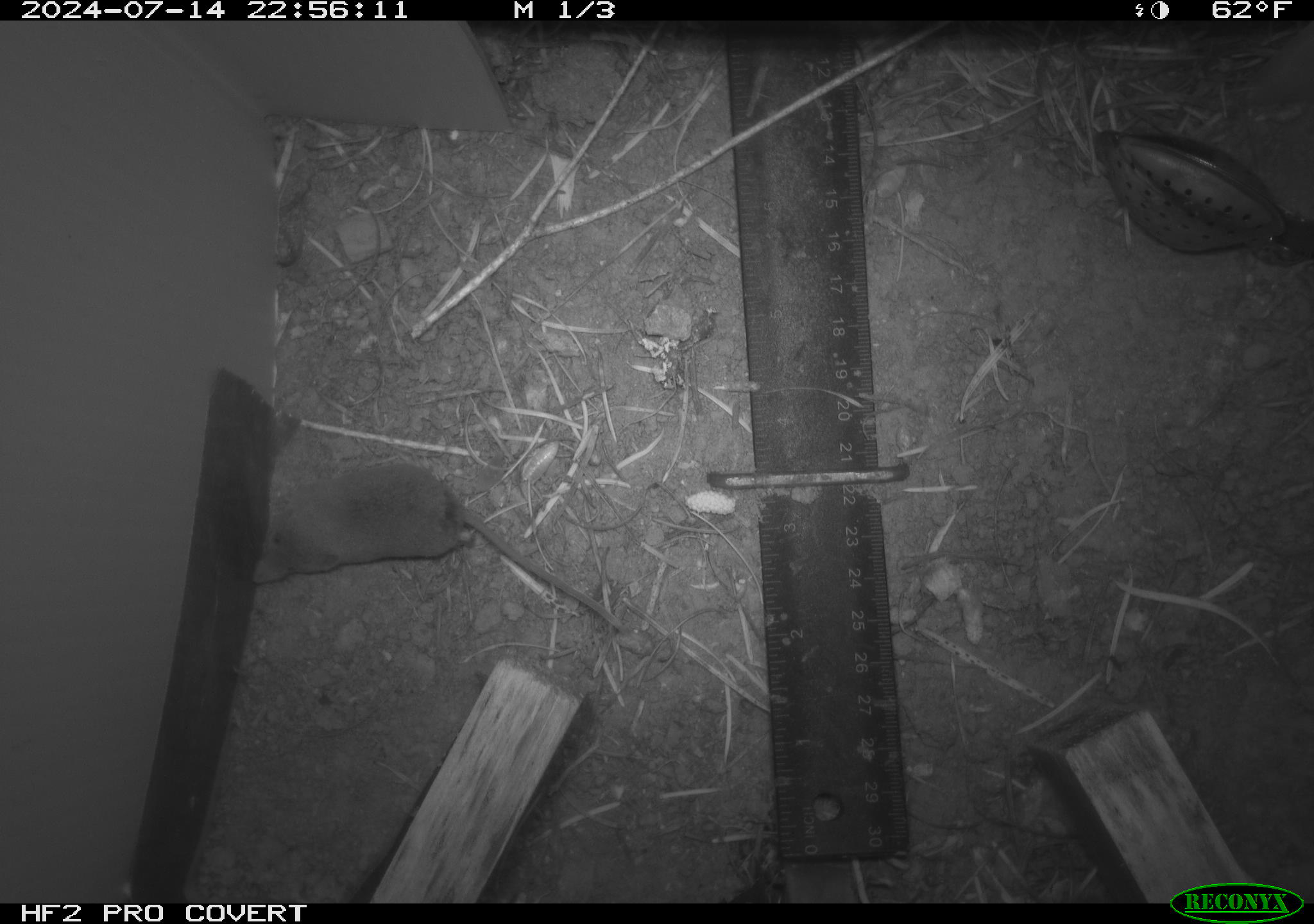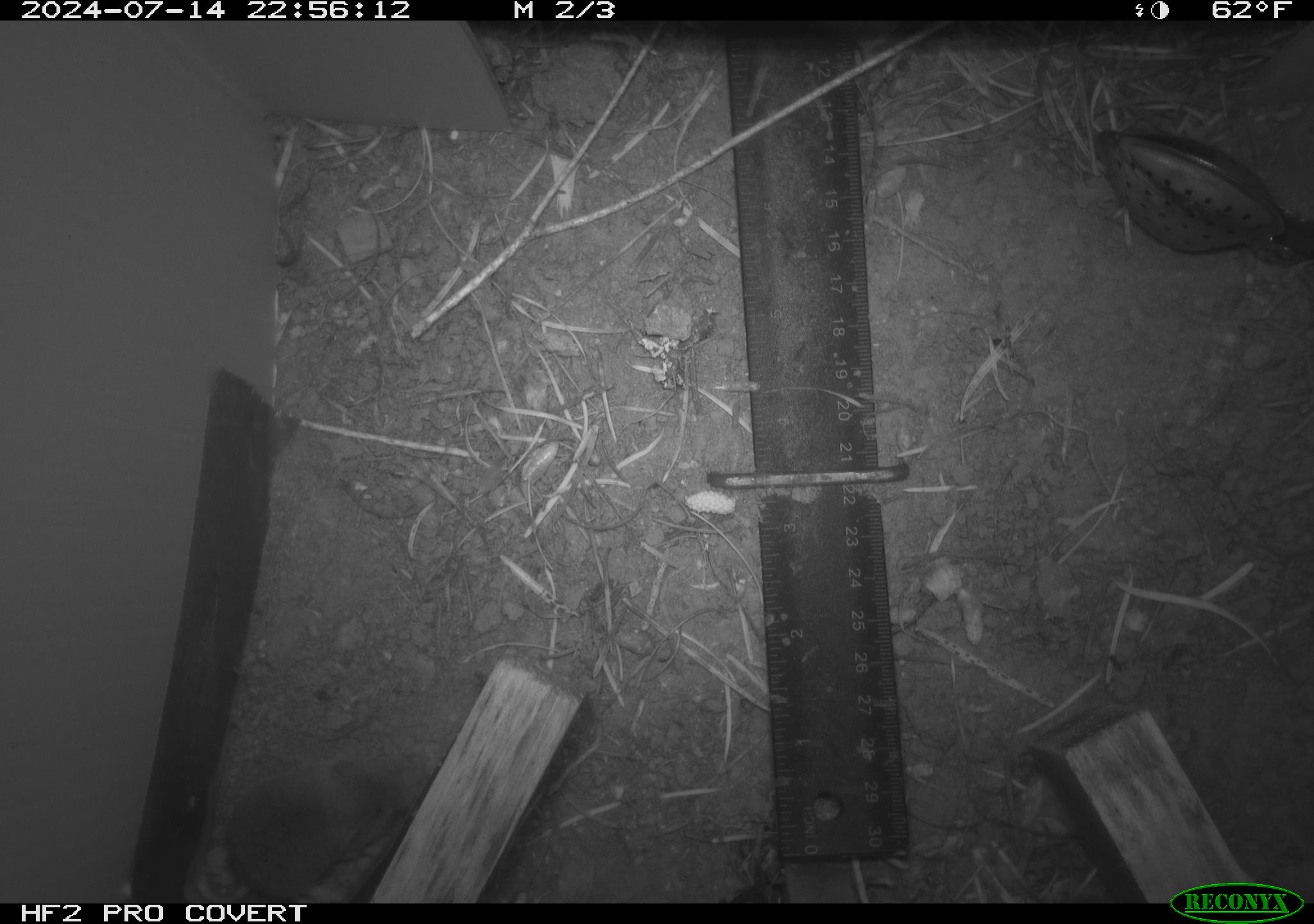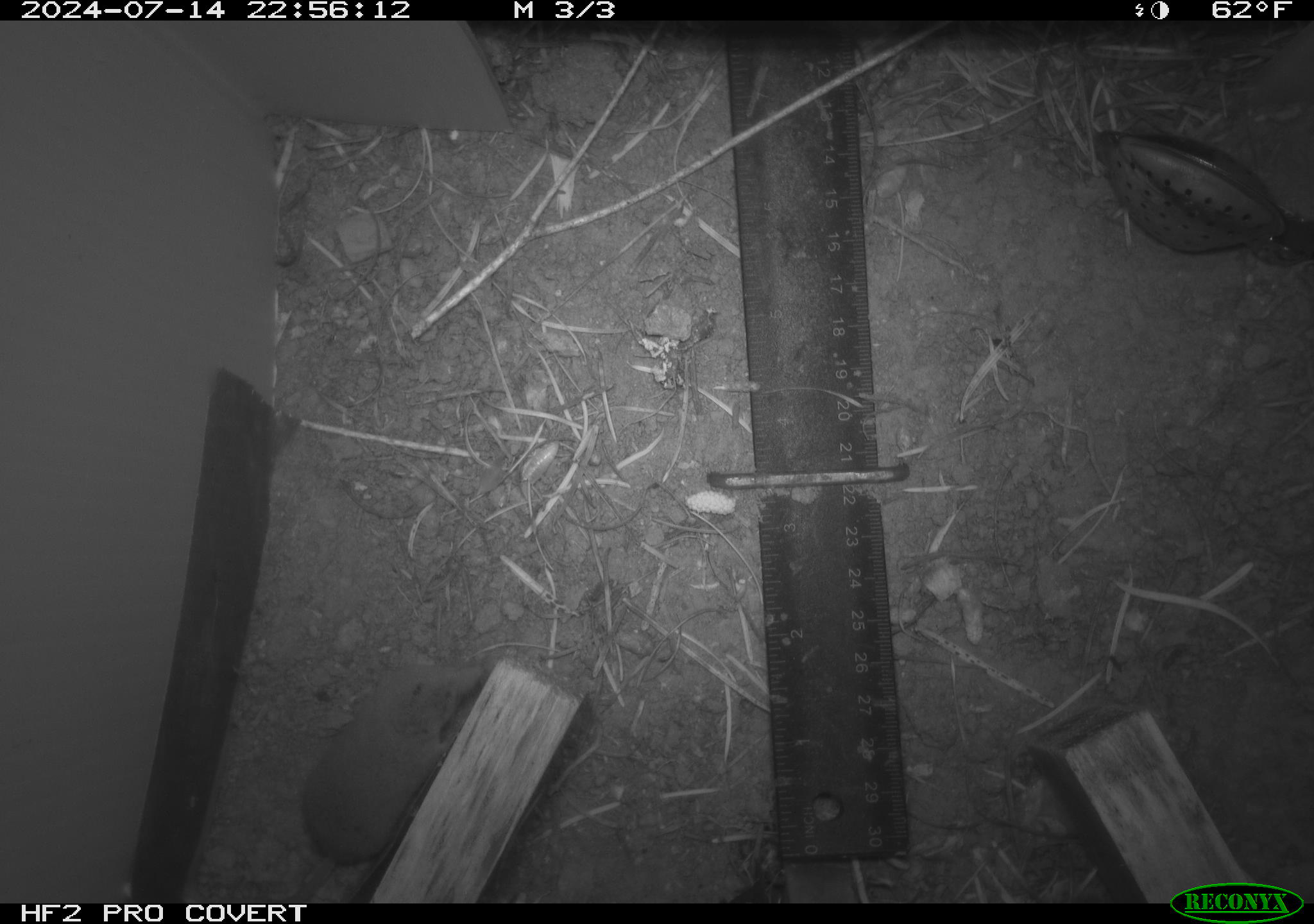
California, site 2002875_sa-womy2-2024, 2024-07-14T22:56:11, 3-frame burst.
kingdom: Animalia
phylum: Chordata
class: Mammalia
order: Eulipotyphla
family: Soricidae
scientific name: Soricidae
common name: shrews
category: soricidae family